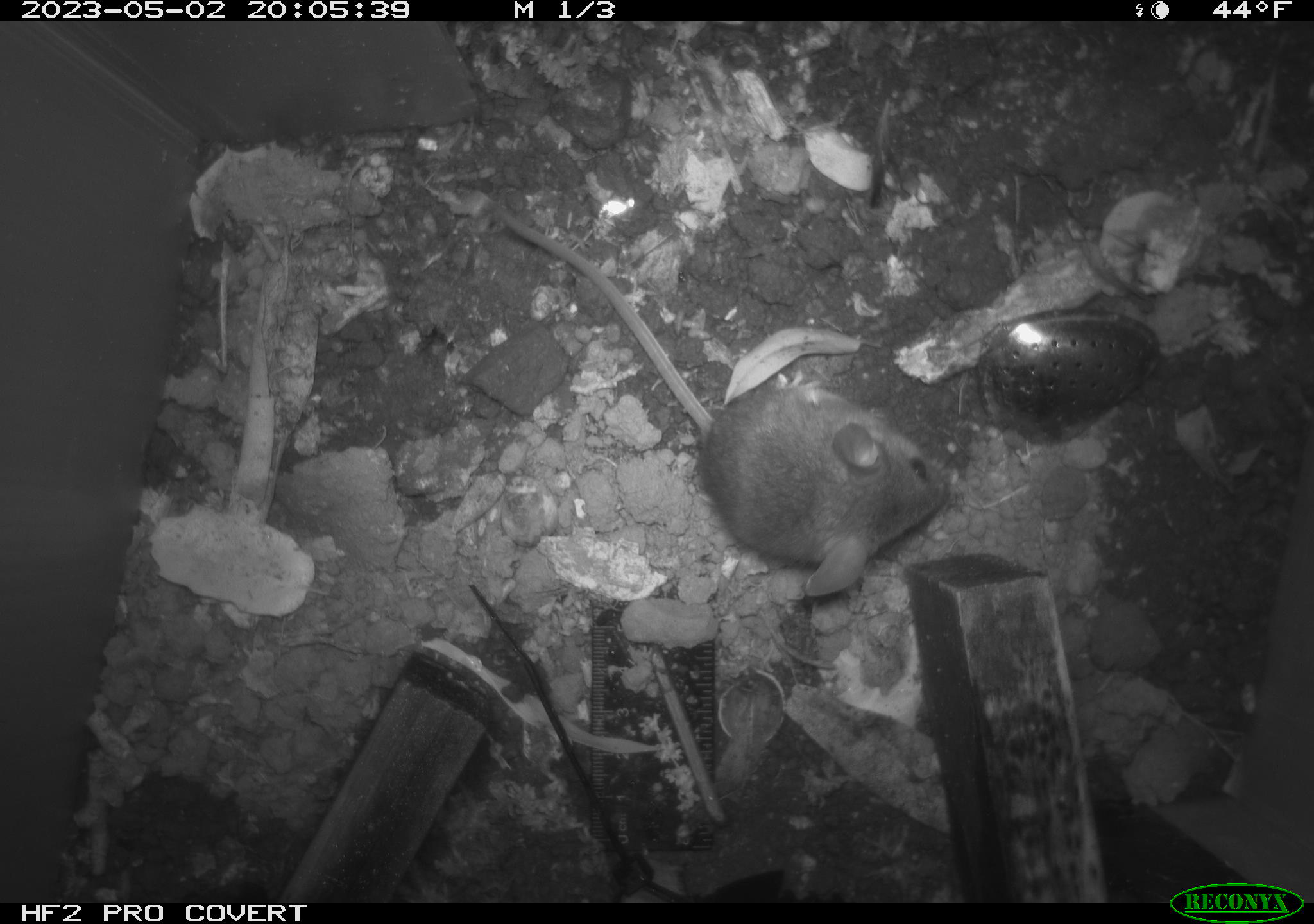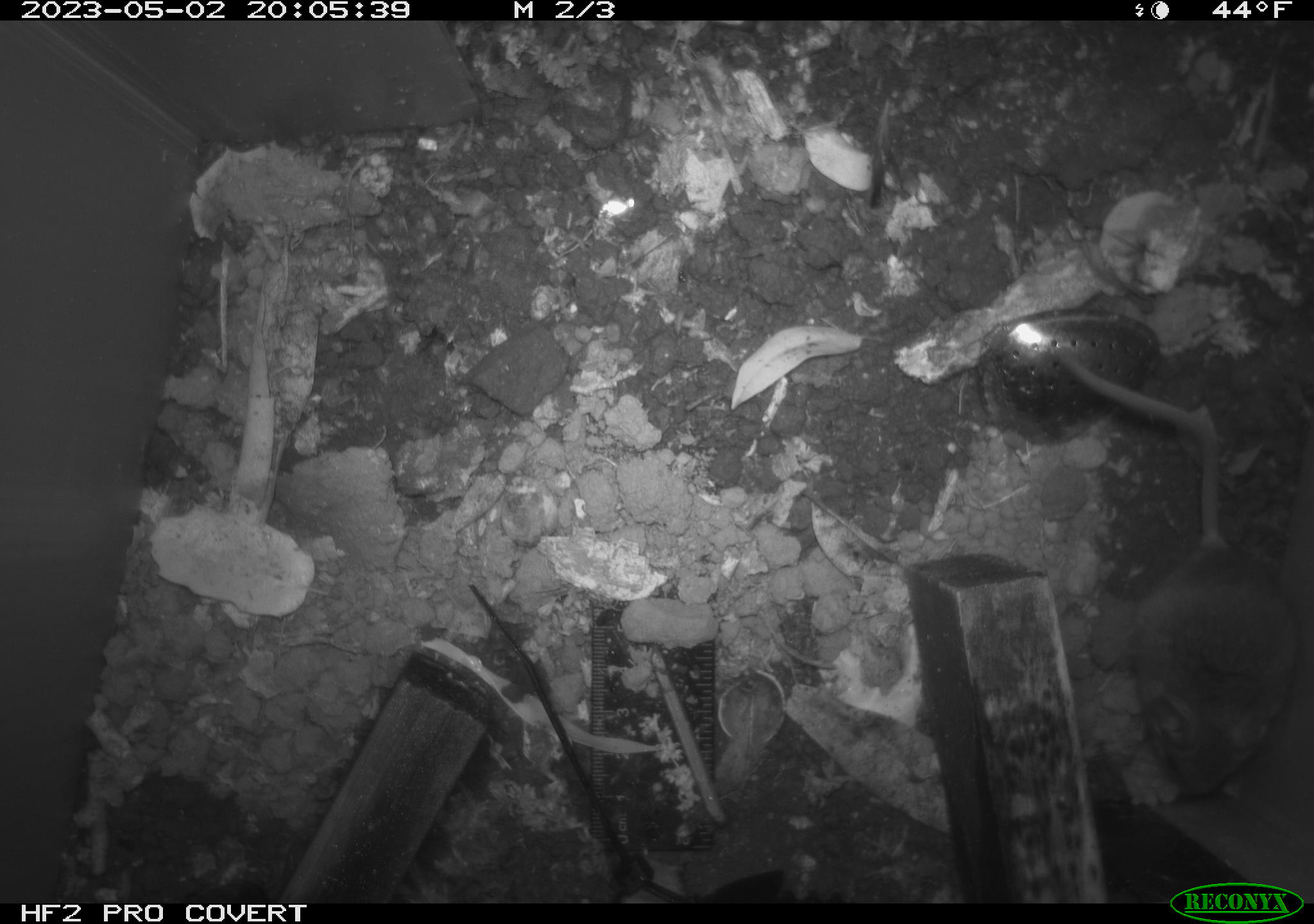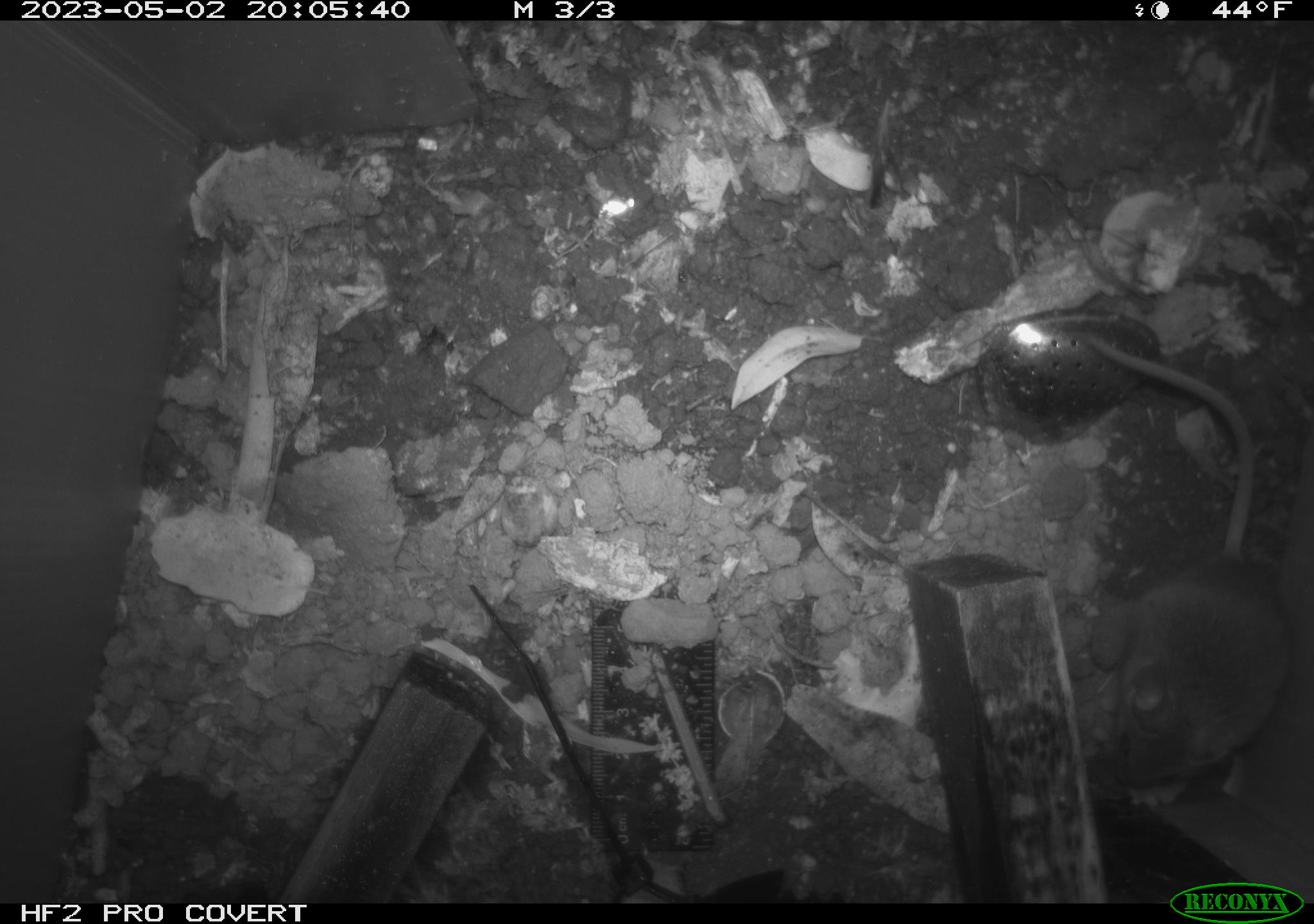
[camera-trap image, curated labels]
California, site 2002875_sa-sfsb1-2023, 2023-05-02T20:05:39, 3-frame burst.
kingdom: Animalia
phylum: Chordata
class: Mammalia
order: Rodentia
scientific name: Rodentia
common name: mouse species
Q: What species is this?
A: Mouse species (Rodentia).